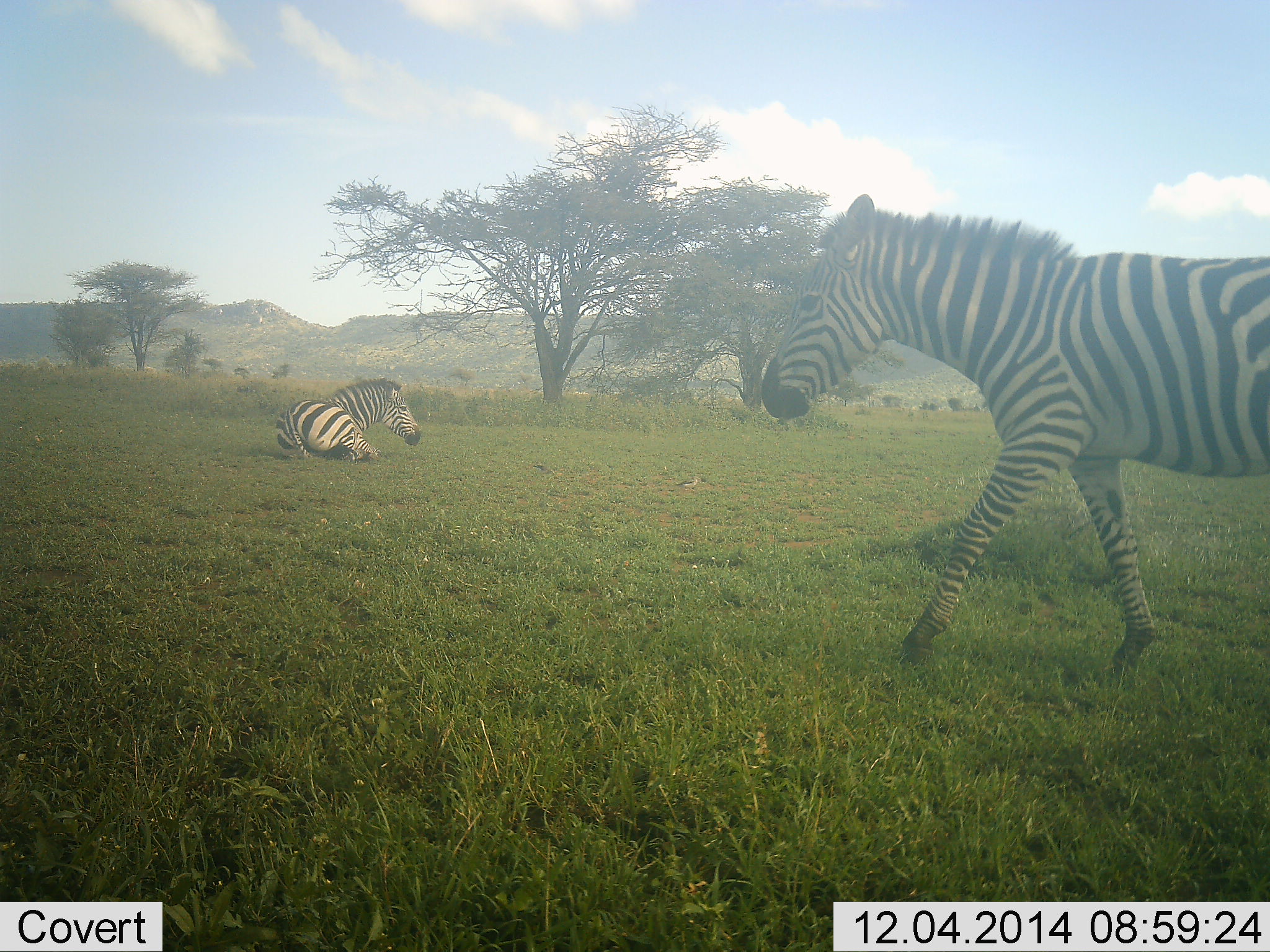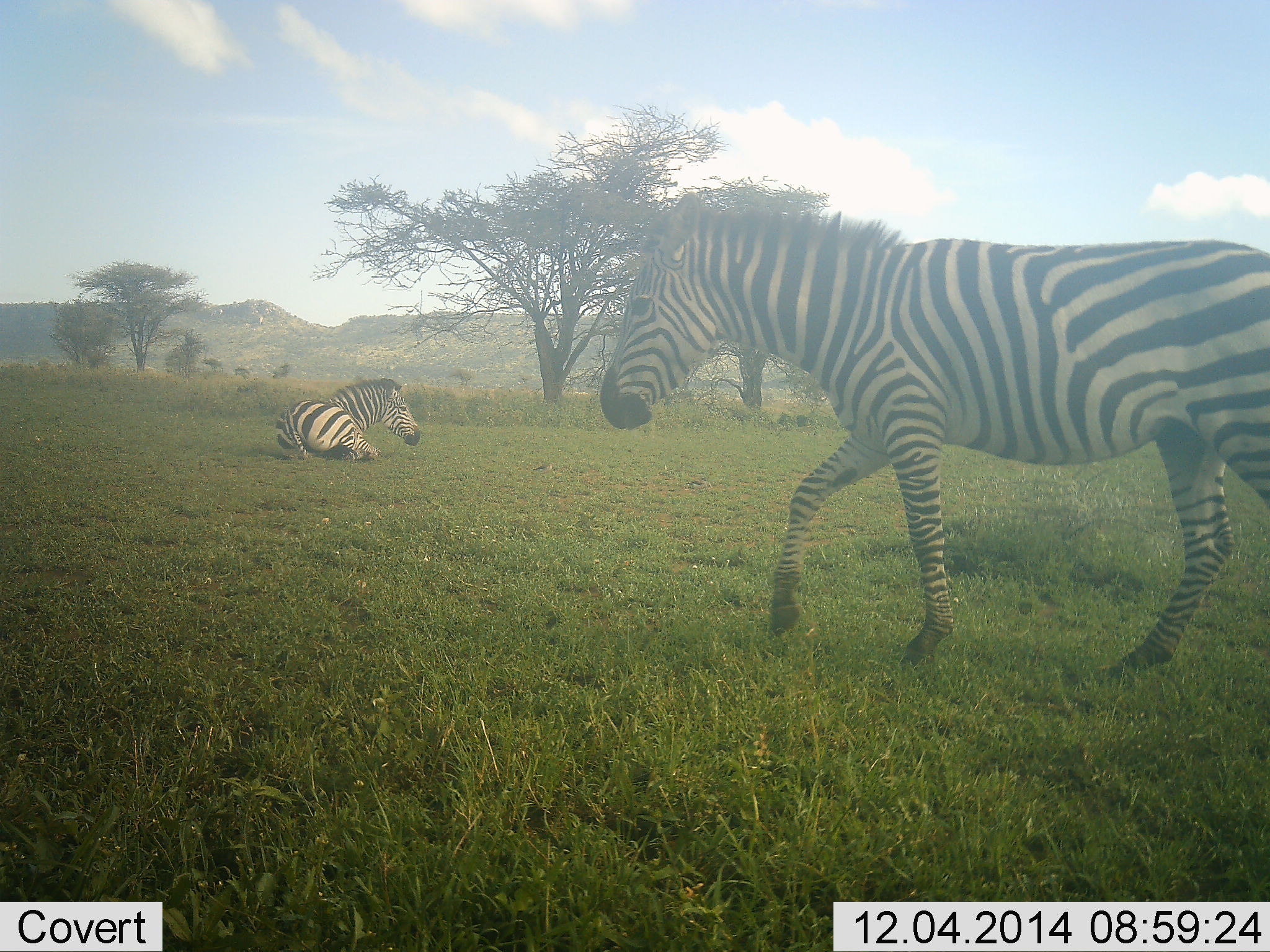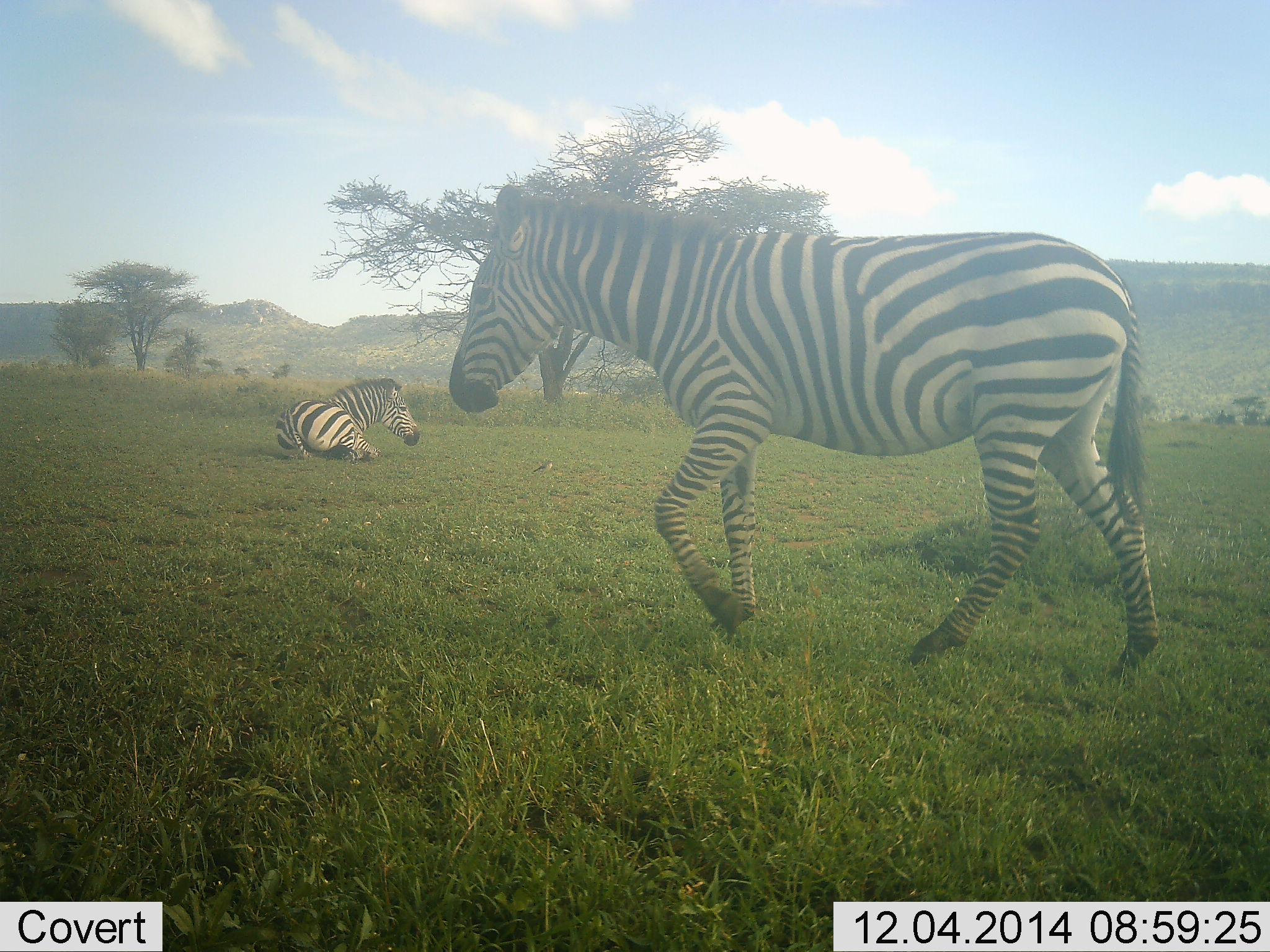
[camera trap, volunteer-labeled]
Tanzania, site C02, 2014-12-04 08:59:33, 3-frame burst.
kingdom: Animalia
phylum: Chordata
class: Mammalia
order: Perissodactyla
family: Equidae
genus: Equus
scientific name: Equus quagga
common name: plains zebra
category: zebra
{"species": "zebra (plains zebra) (Equus quagga)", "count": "2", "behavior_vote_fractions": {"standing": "0%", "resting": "100%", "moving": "90%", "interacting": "0%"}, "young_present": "0%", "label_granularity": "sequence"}